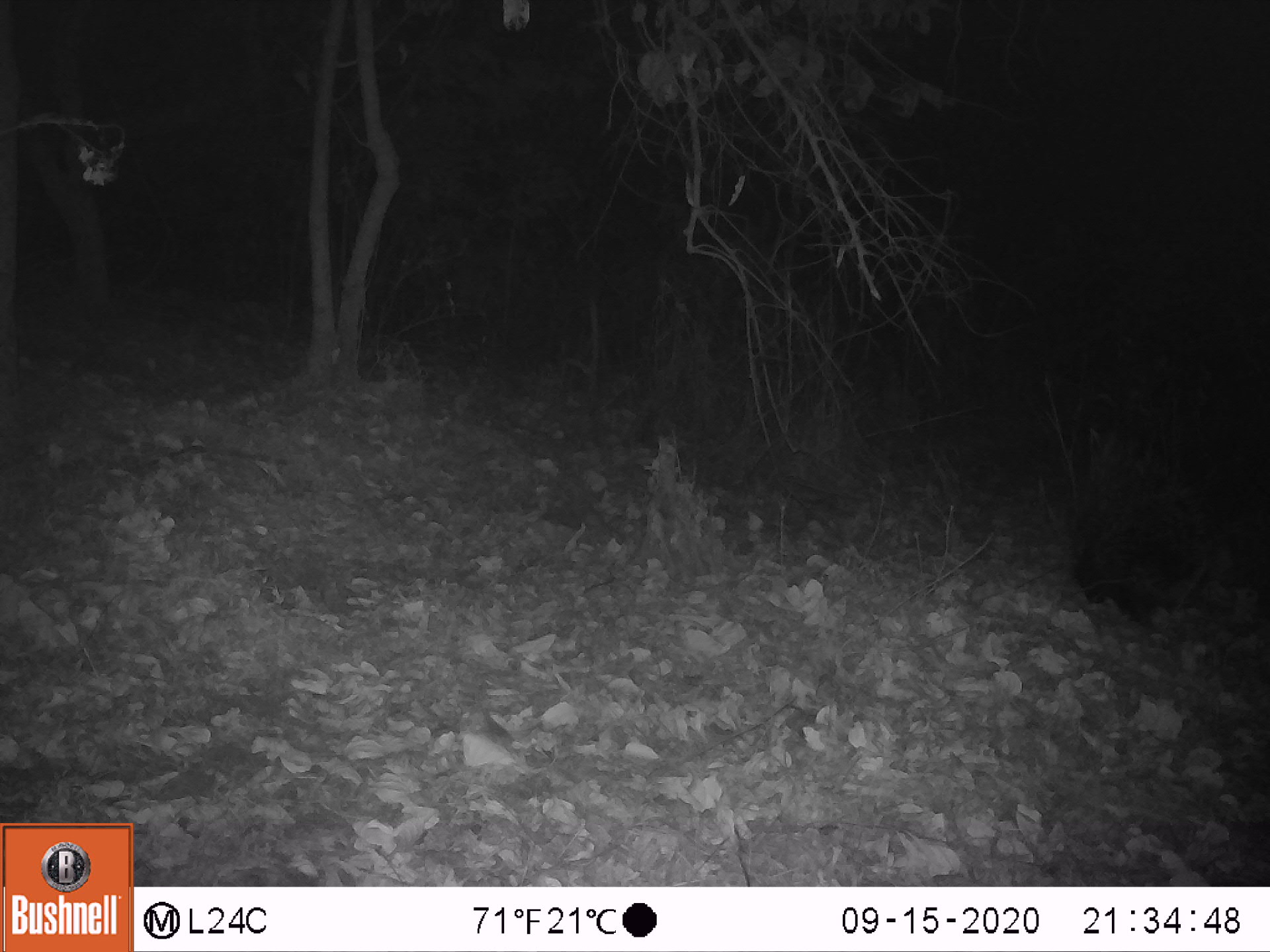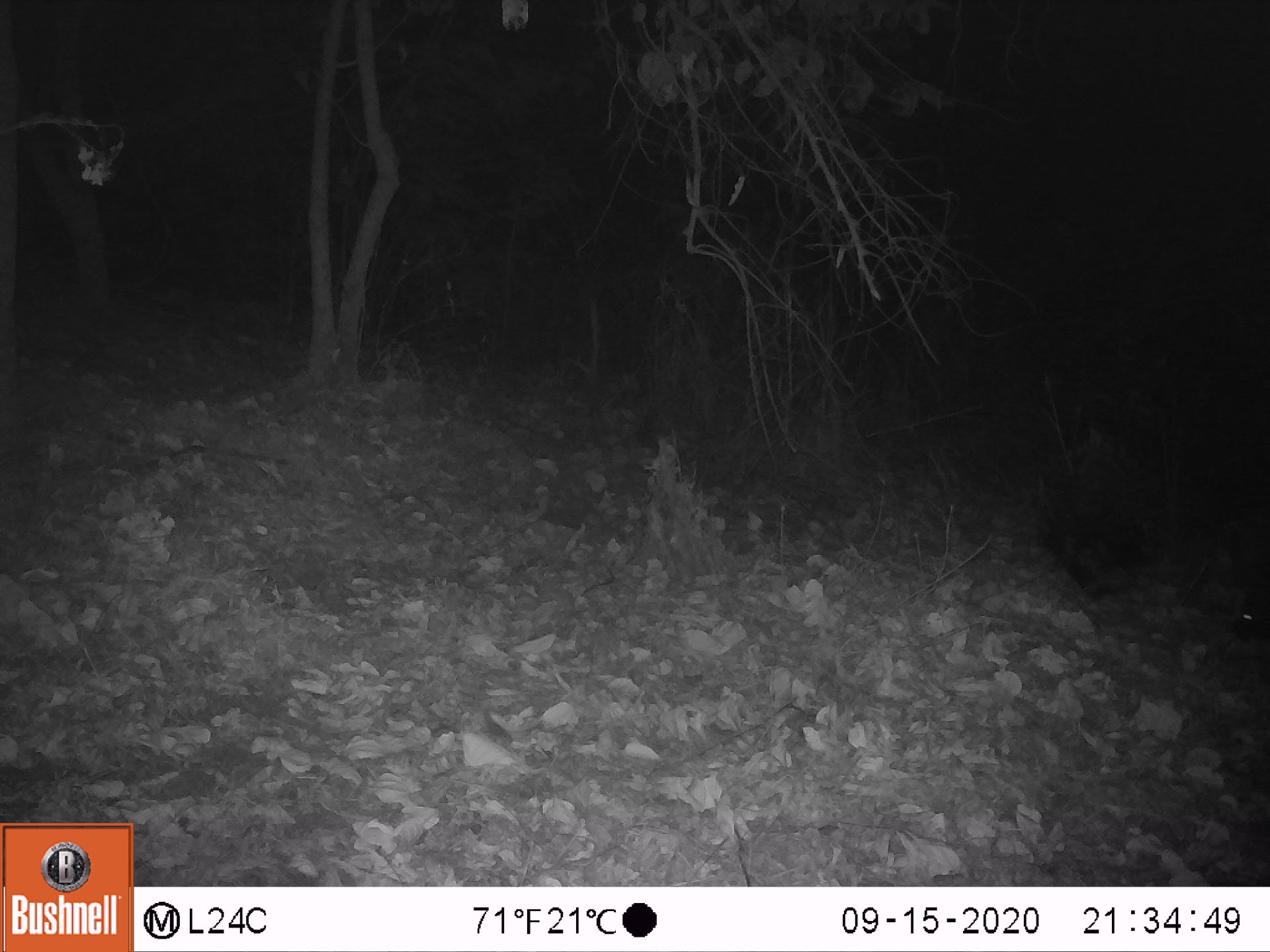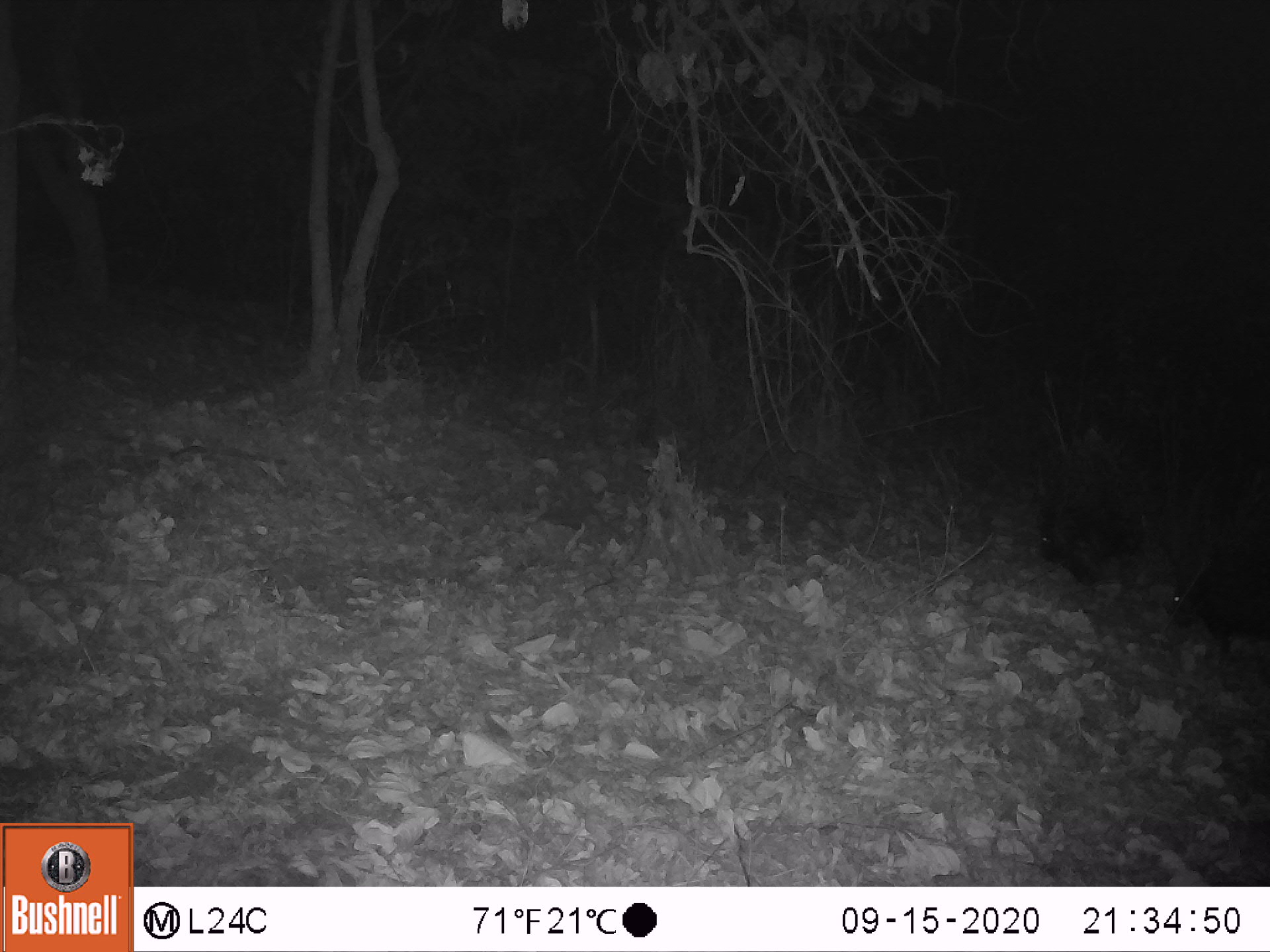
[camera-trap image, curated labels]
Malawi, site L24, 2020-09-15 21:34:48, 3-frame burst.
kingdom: Animalia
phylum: Chordata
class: Mammalia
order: Rodentia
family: Hystricidae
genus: Hystrix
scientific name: Hystrix africaeaustralis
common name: cape porcupine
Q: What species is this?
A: Cape porcupine (Hystrix africaeaustralis).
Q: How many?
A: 1.